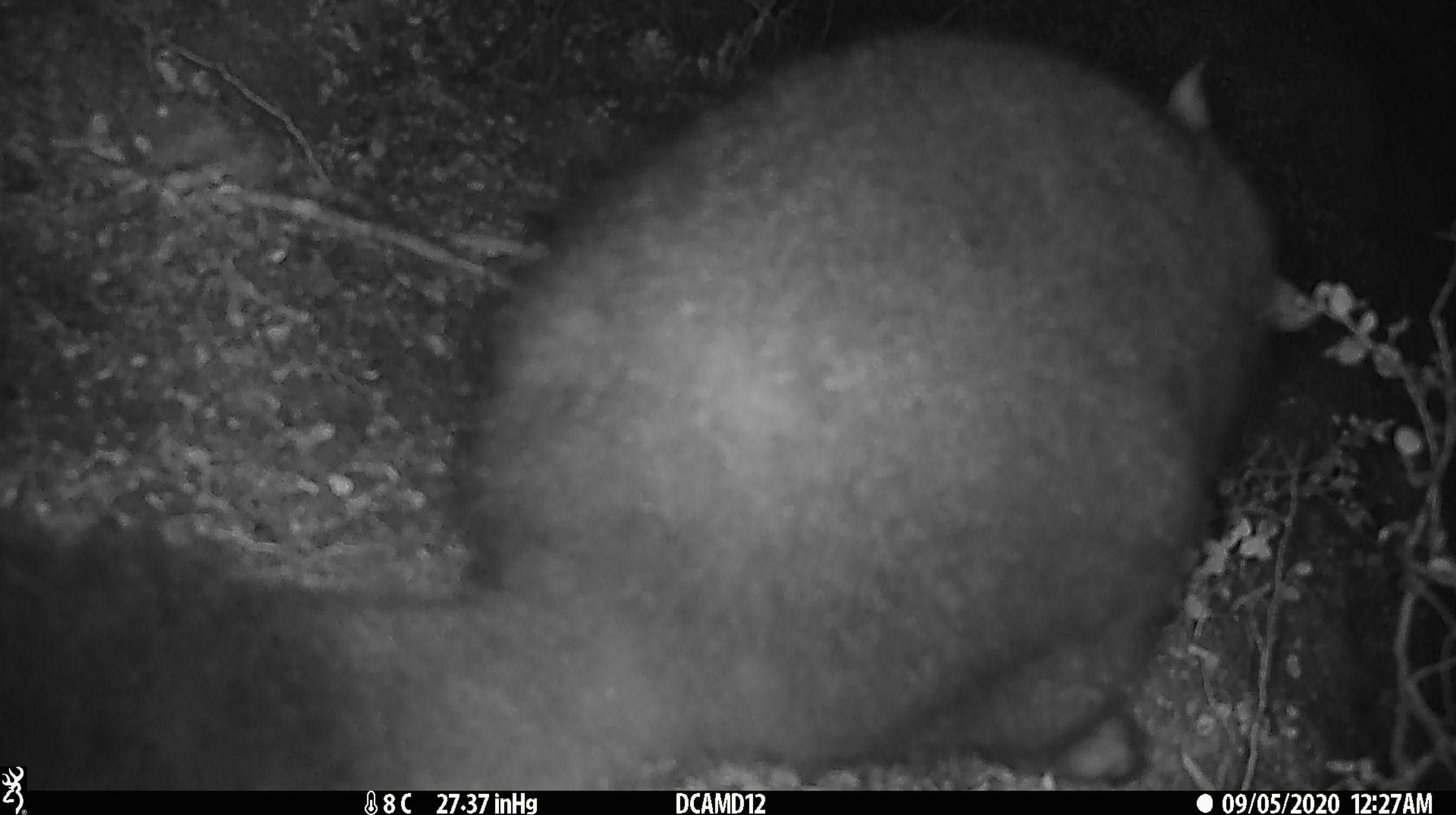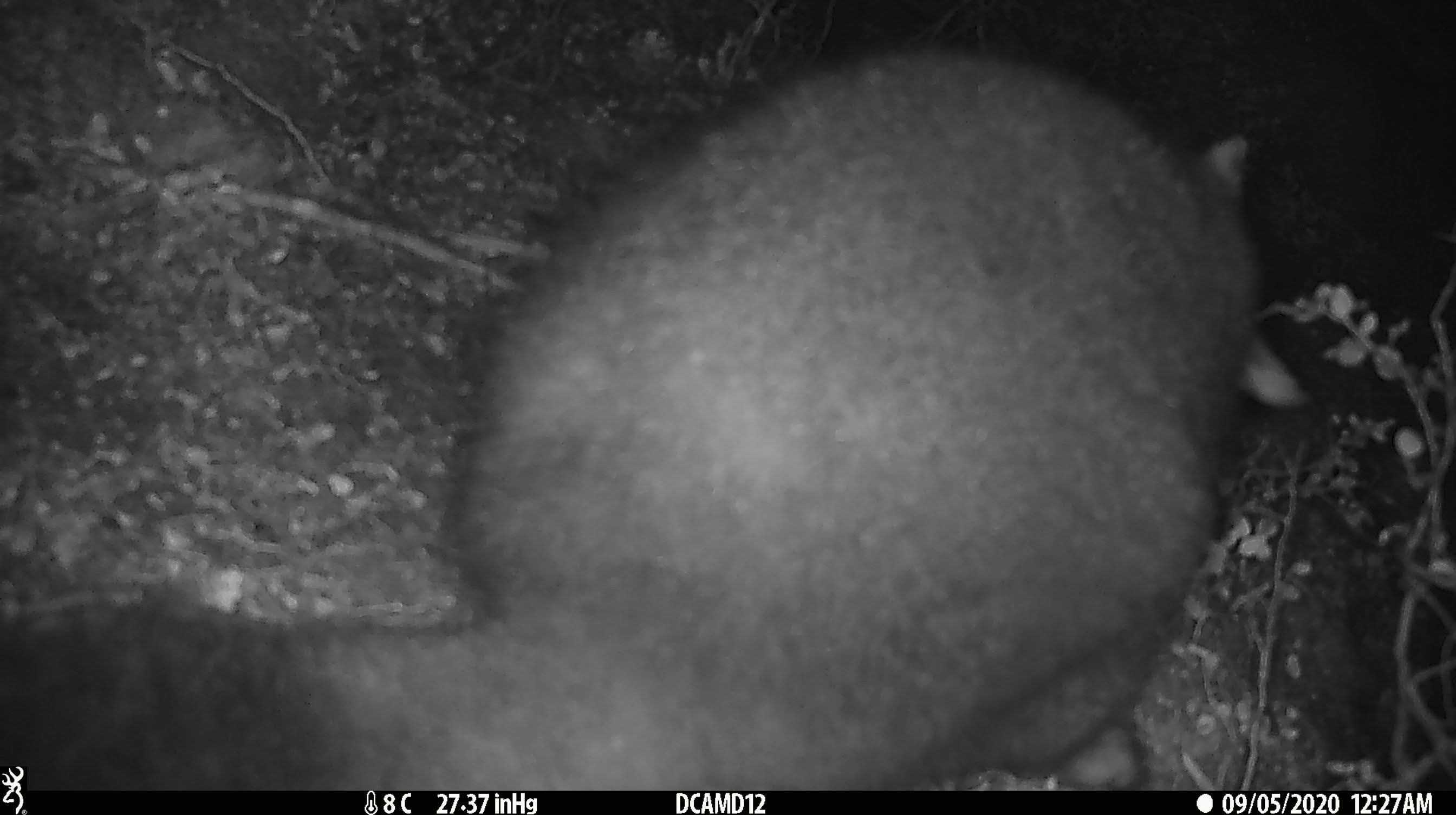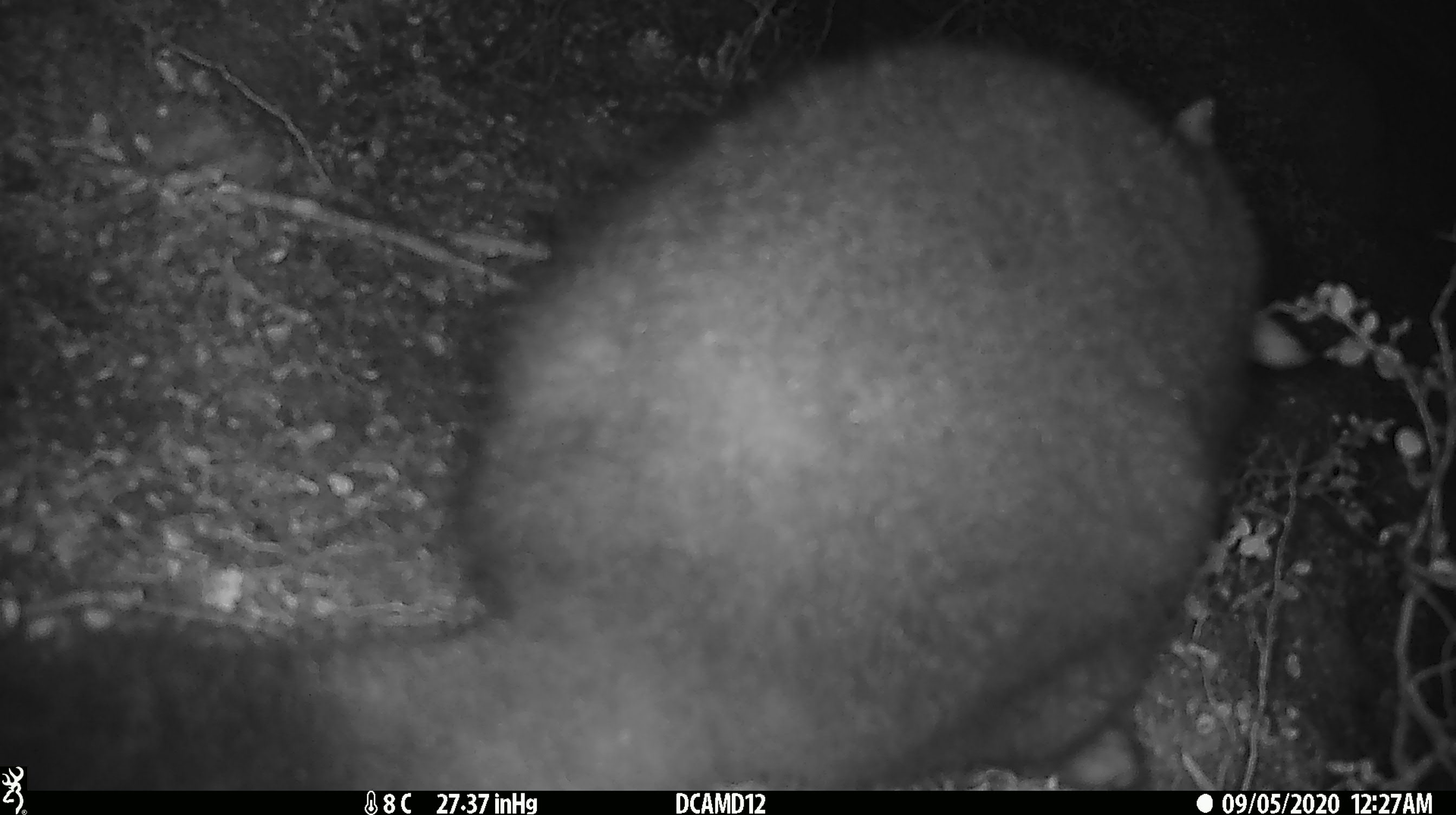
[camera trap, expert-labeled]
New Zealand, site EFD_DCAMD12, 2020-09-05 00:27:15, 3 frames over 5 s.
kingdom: Animalia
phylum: Chordata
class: Mammalia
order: Diprotodontia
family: Phalangeridae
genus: Trichosurus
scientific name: Trichosurus vulpecula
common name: common brushtail possum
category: possum